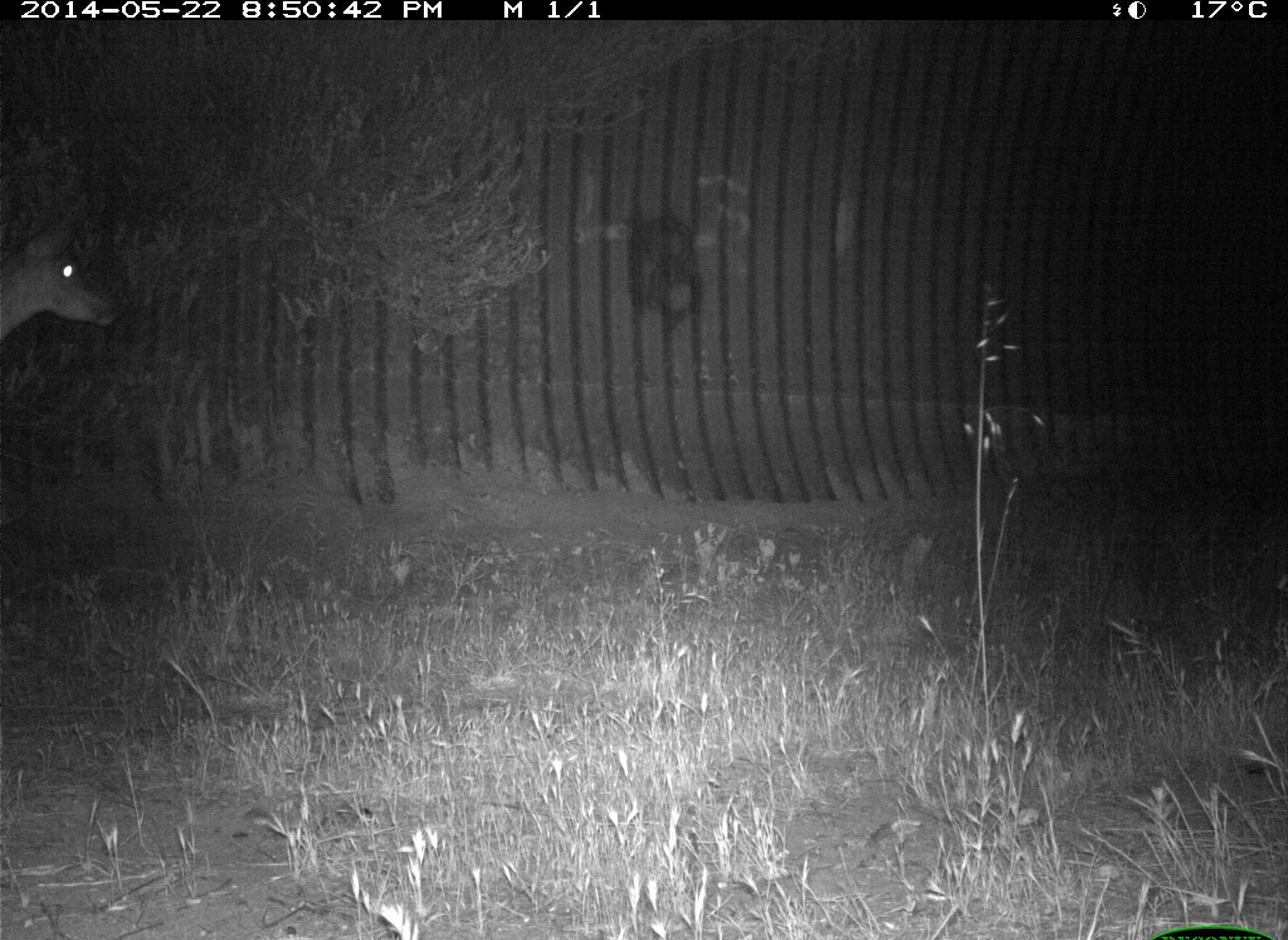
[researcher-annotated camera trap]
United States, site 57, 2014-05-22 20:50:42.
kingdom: Animalia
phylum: Chordata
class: Mammalia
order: Artiodactyla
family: Cervidae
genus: Odocoileus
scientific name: Odocoileus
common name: deer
Deer (Odocoileus).